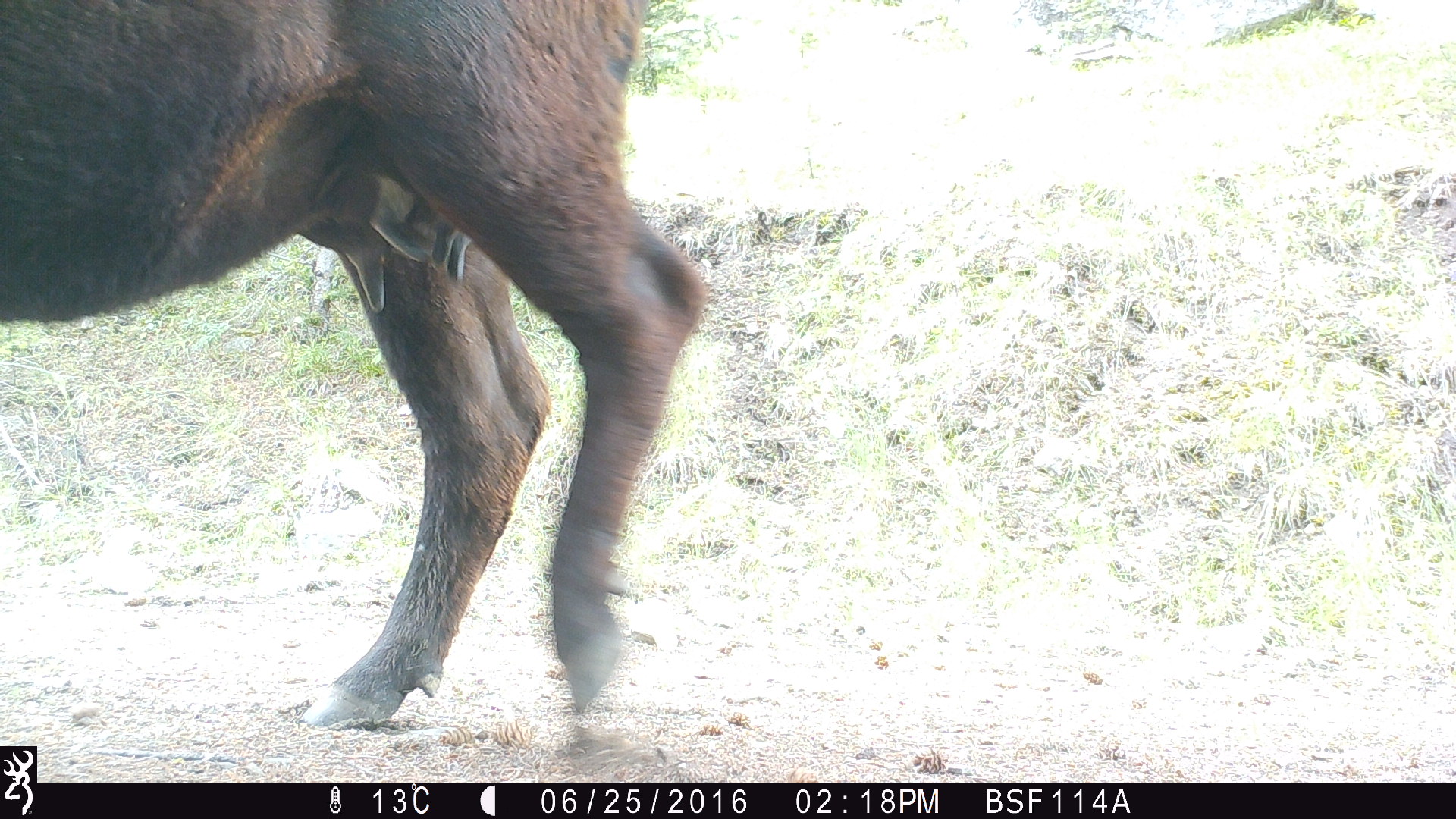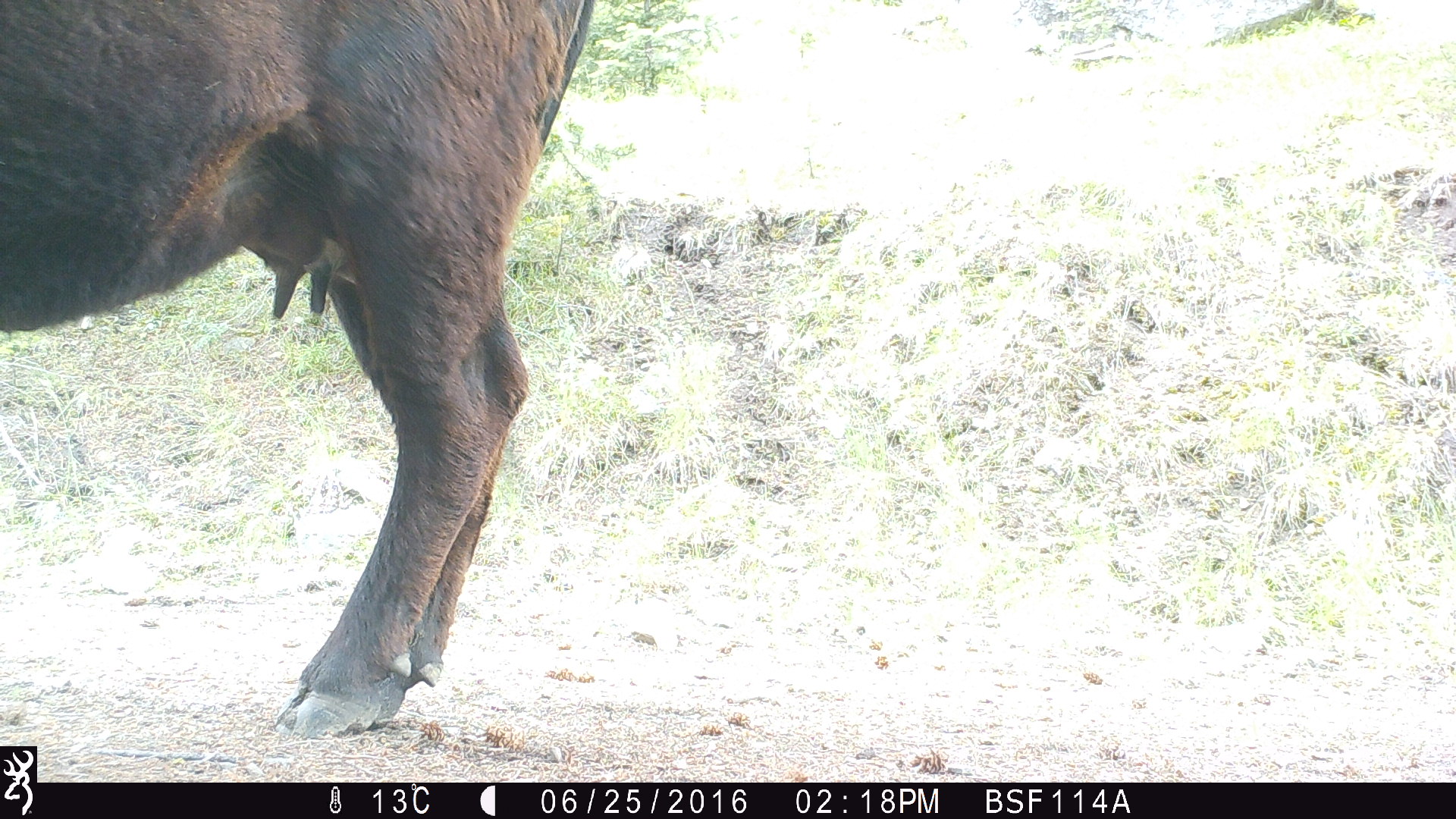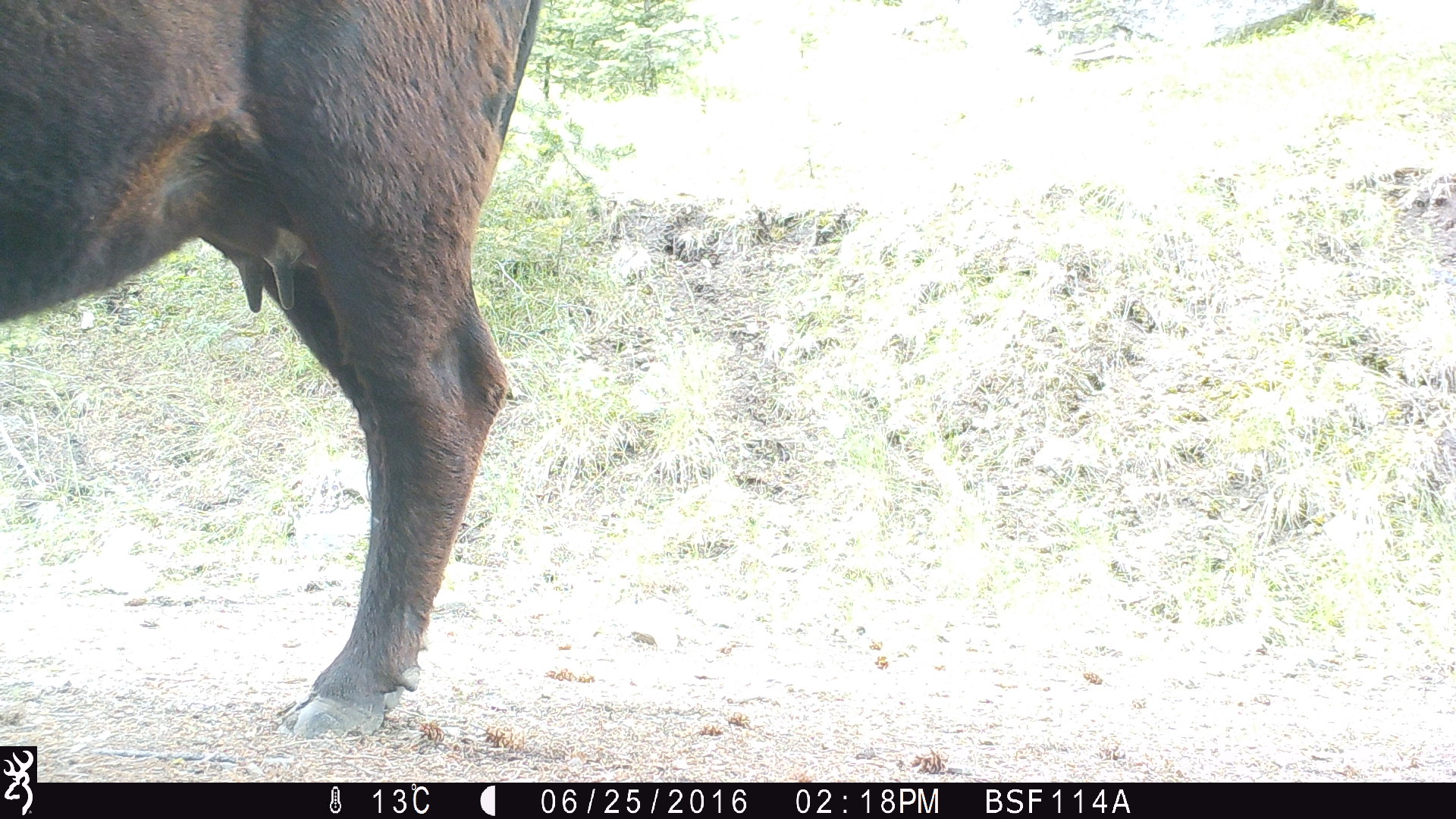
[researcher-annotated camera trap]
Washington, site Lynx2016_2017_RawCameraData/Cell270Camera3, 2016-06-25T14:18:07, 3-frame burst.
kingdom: Animalia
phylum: Chordata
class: Mammalia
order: Artiodactyla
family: Bovidae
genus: Bos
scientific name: Bos taurus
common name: domestic cattle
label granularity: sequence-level